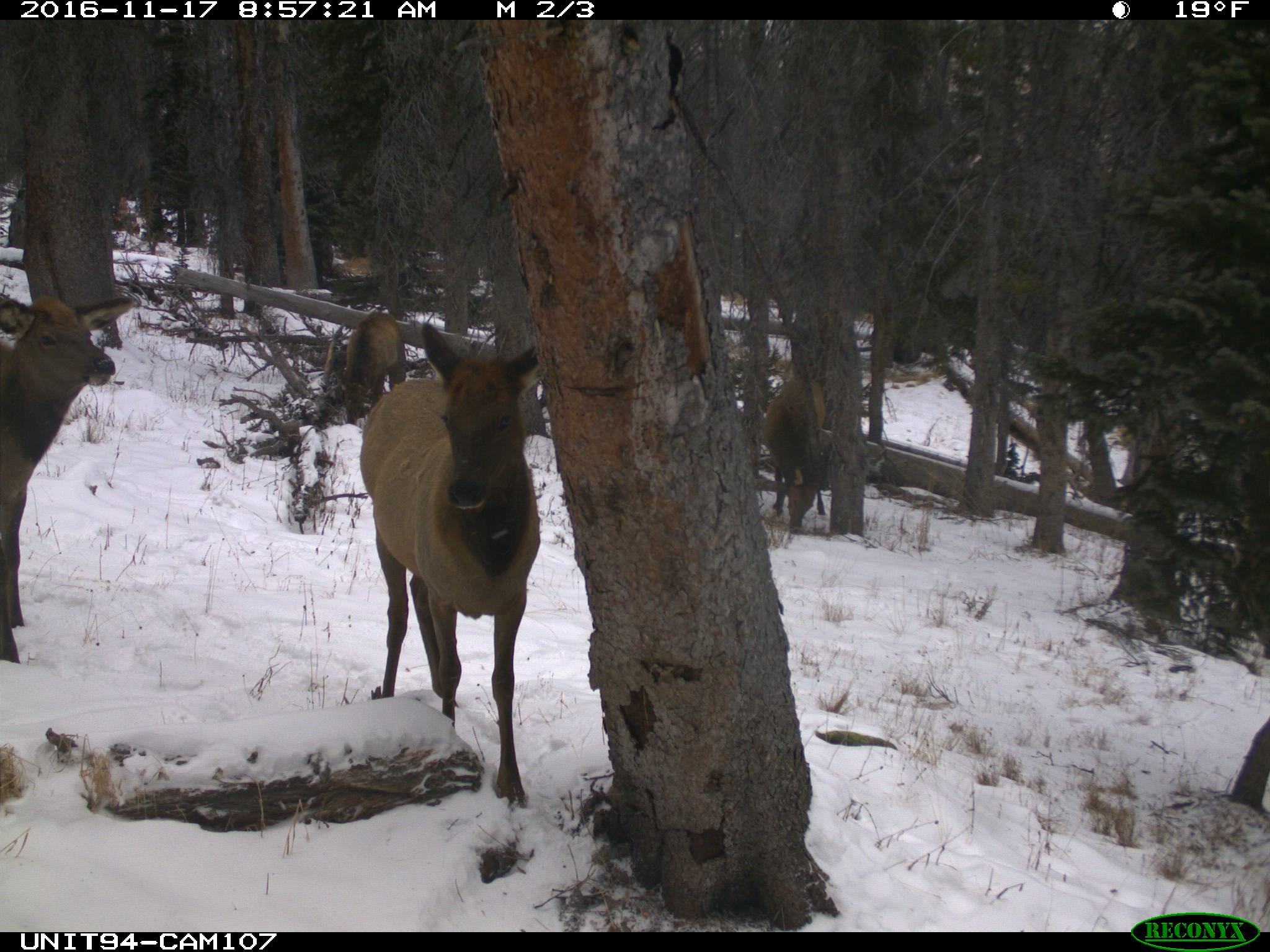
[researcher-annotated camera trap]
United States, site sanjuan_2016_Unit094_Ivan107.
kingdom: Animalia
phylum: Chordata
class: Mammalia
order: Artiodactyla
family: Cervidae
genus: Cervus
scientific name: Cervus elaphus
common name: red deer